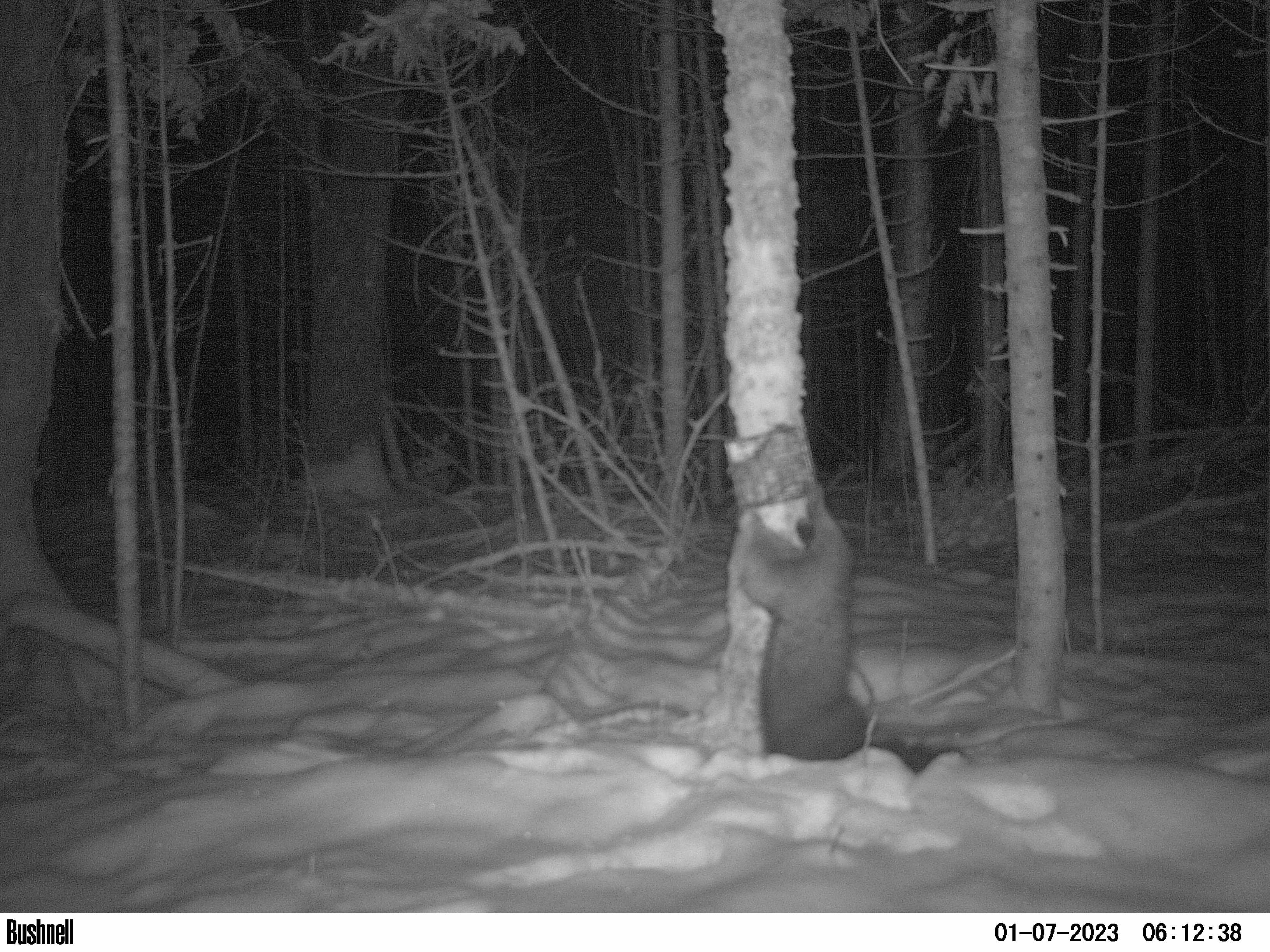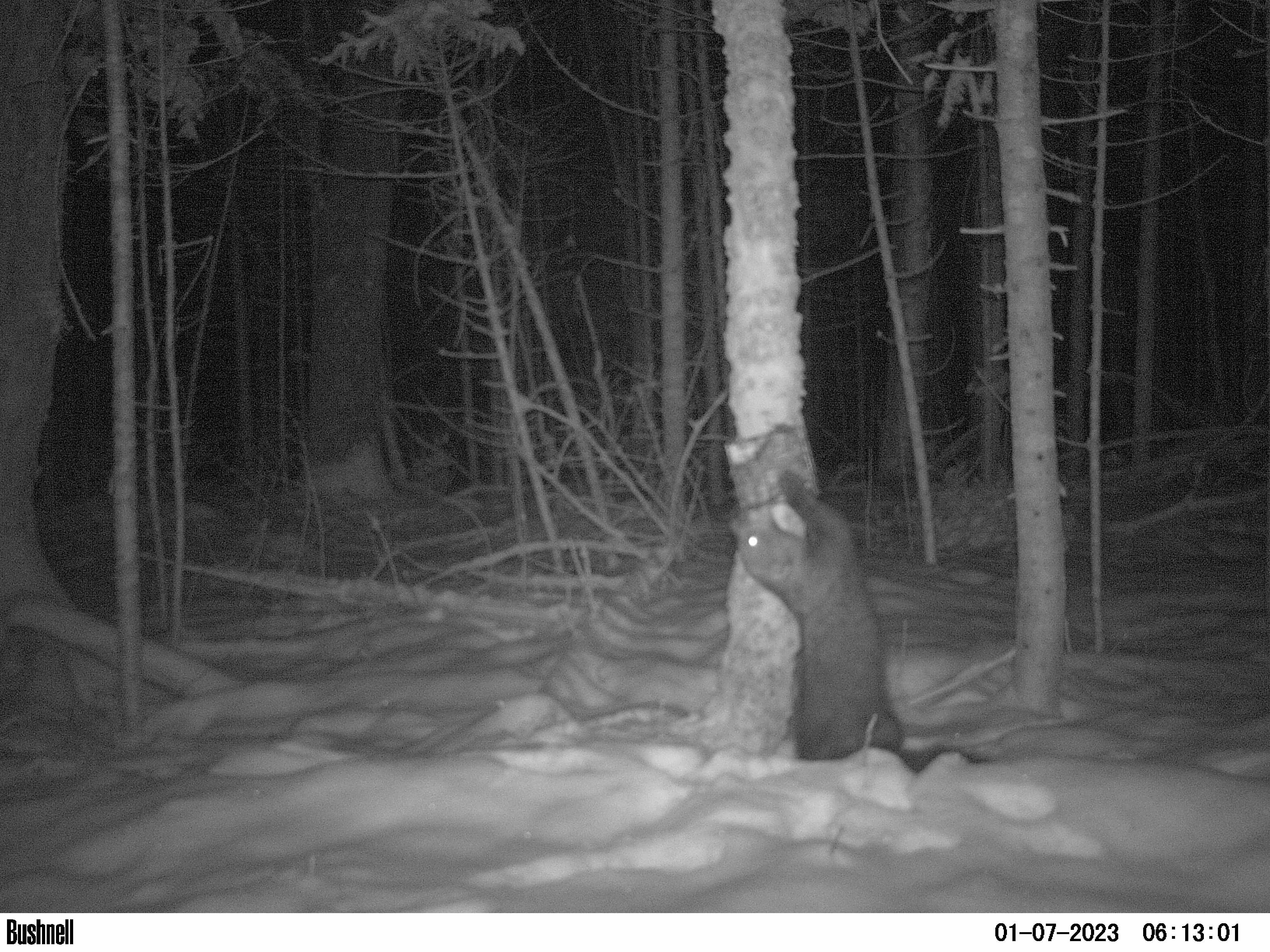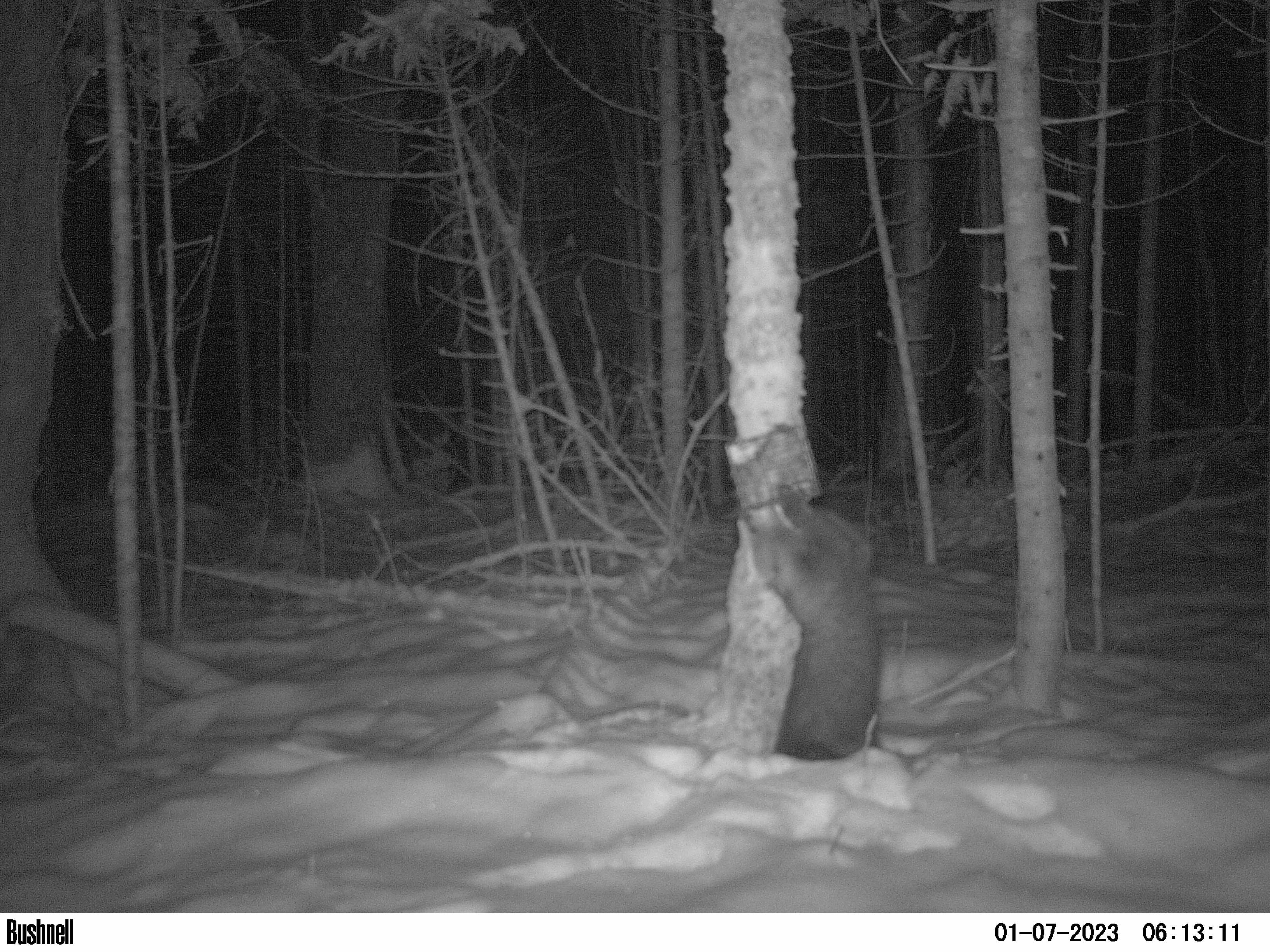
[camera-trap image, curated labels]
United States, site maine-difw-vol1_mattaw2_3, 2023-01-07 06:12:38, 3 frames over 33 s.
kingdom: Animalia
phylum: Chordata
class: Mammalia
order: Carnivora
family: Mustelidae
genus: Pekania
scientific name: Pekania pennanti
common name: fisher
Fisher (Pekania pennanti).